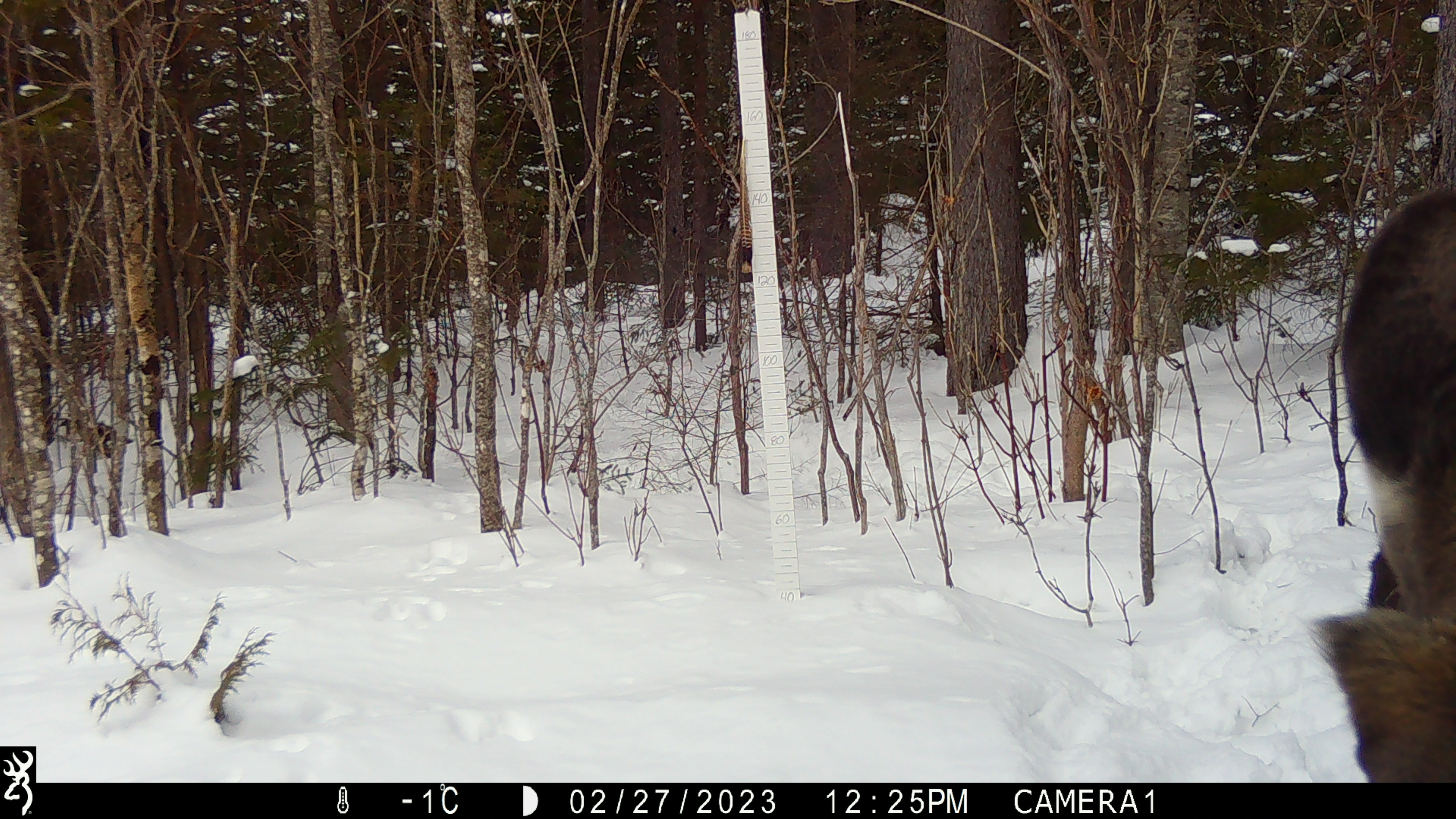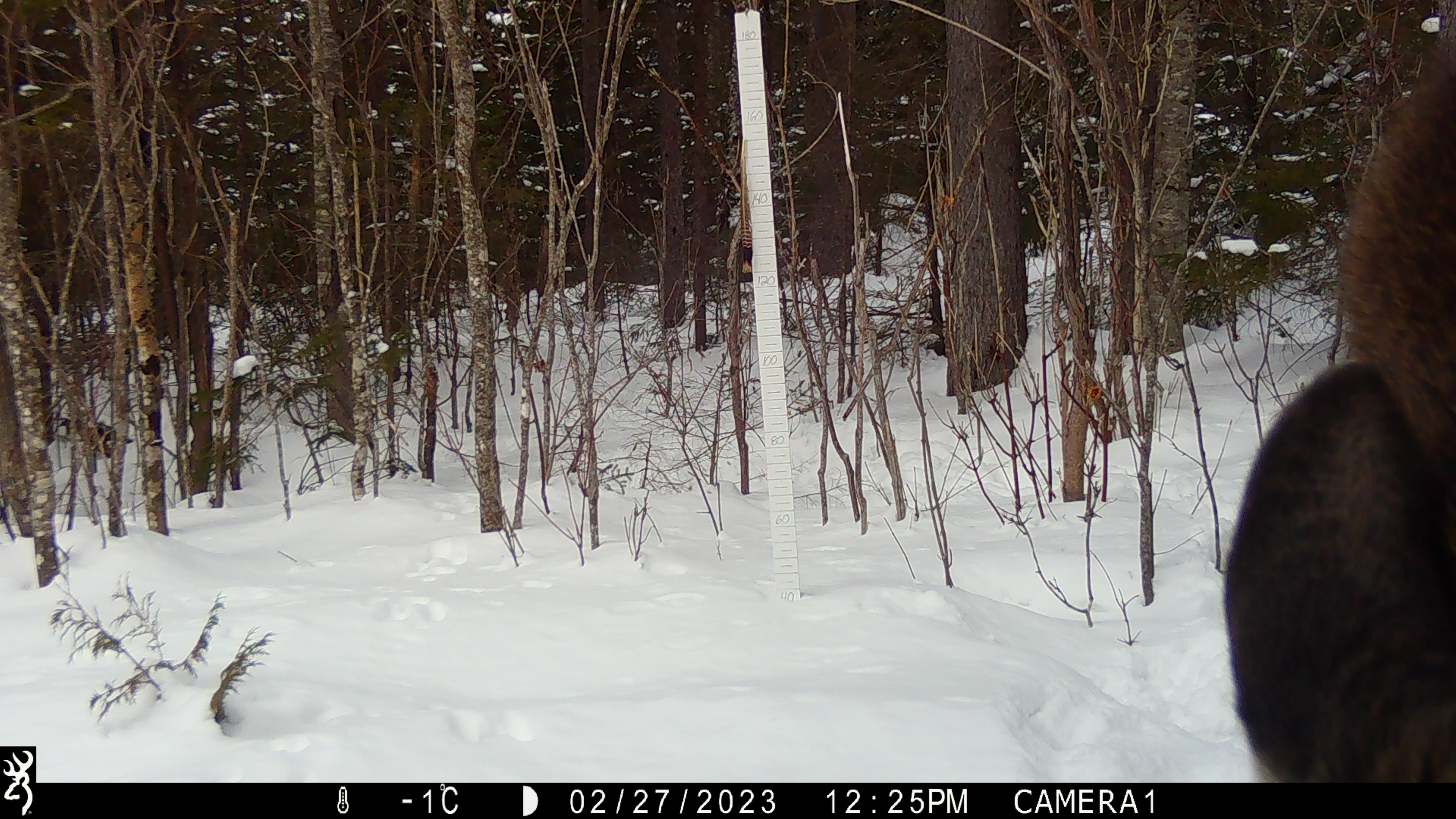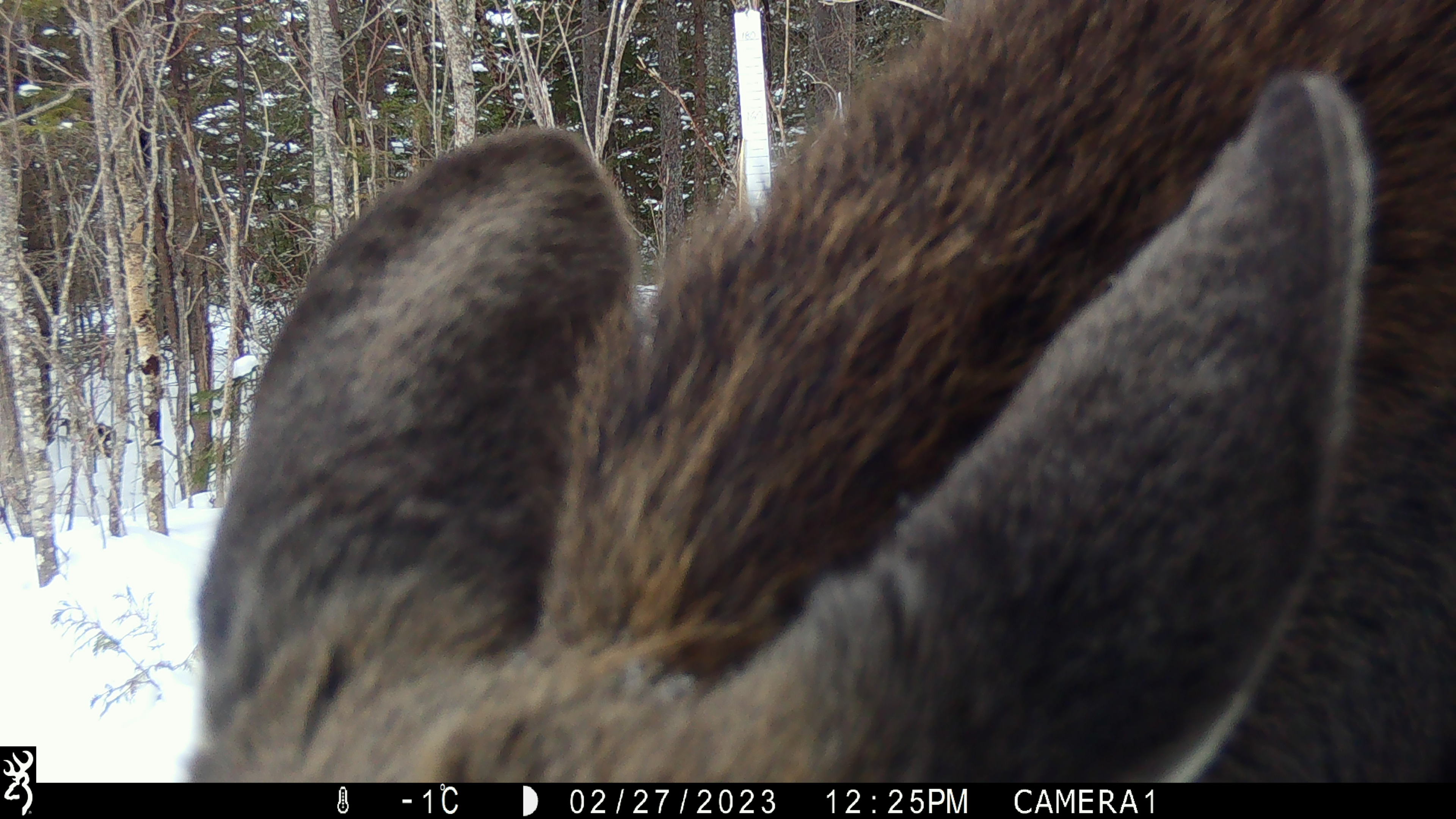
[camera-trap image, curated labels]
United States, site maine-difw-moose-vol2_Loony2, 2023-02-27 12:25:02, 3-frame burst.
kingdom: Animalia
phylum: Chordata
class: Mammalia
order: Artiodactyla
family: Cervidae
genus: Alces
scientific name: Alces alces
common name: moose